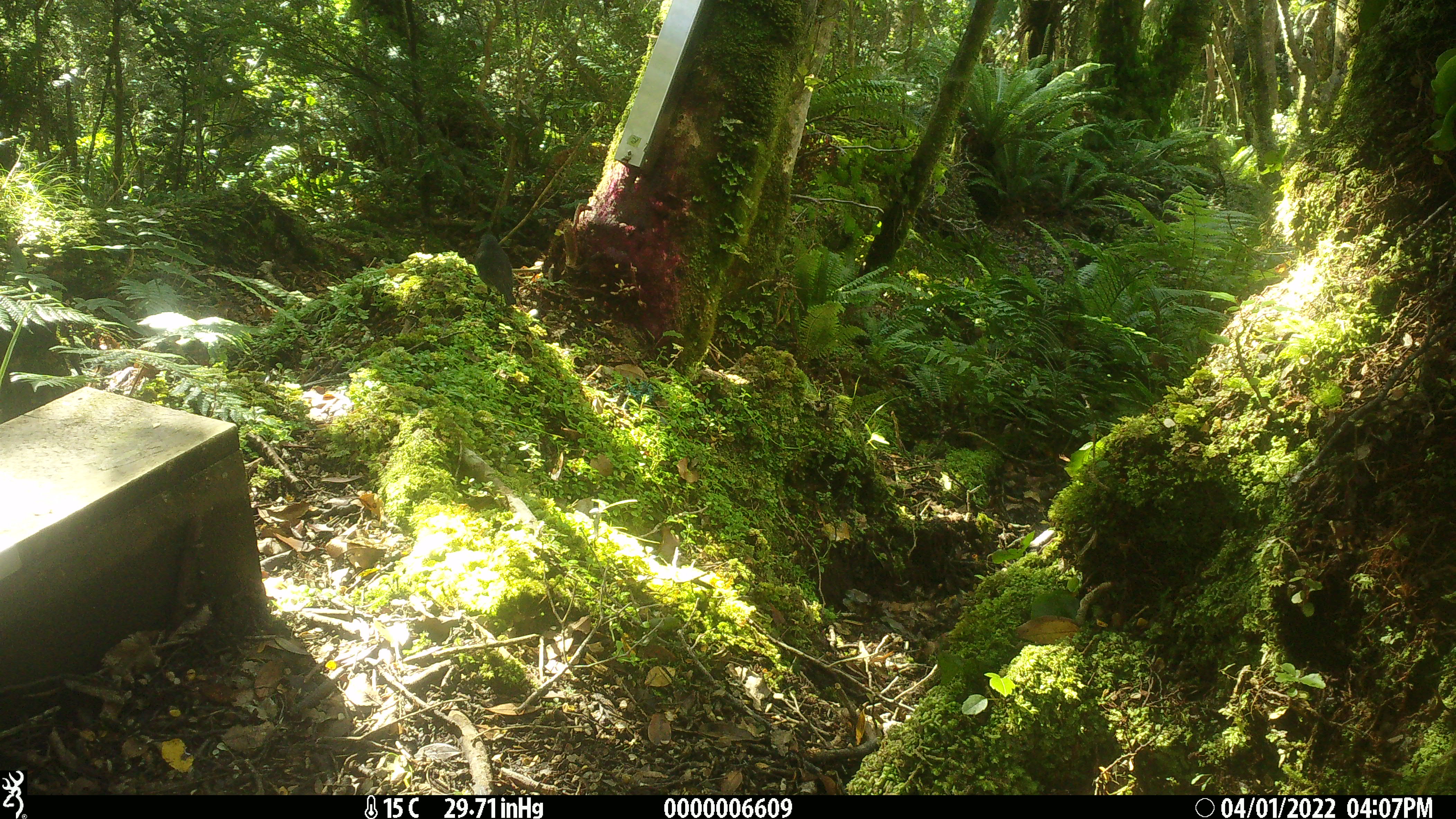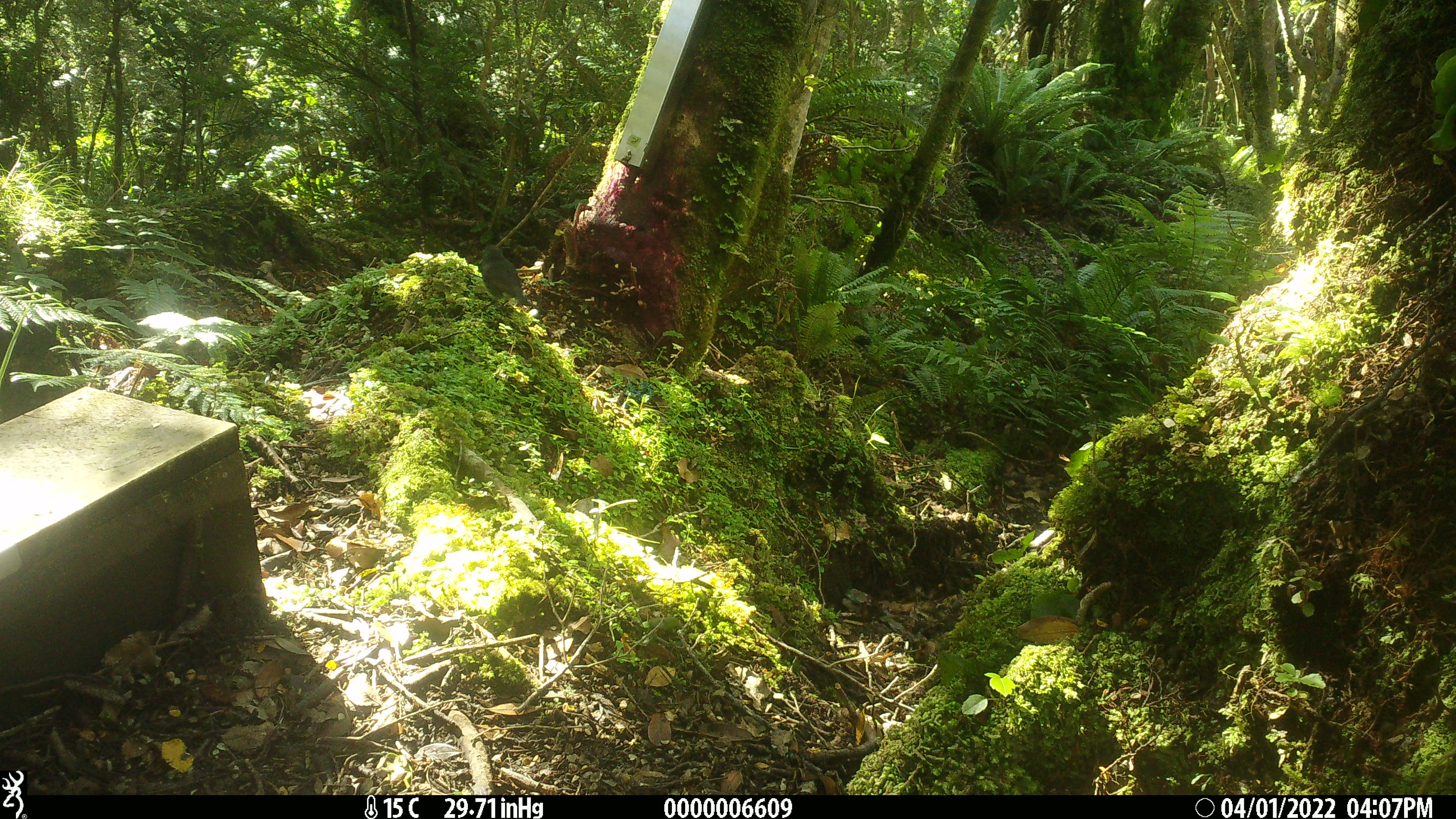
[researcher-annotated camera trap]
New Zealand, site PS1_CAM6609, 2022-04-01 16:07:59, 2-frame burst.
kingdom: Animalia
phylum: Chordata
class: Aves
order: Passeriformes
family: Petroicidae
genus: Petroica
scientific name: Petroica australis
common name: new zealand robin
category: robin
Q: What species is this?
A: Robin (new zealand robin) (Petroica australis).